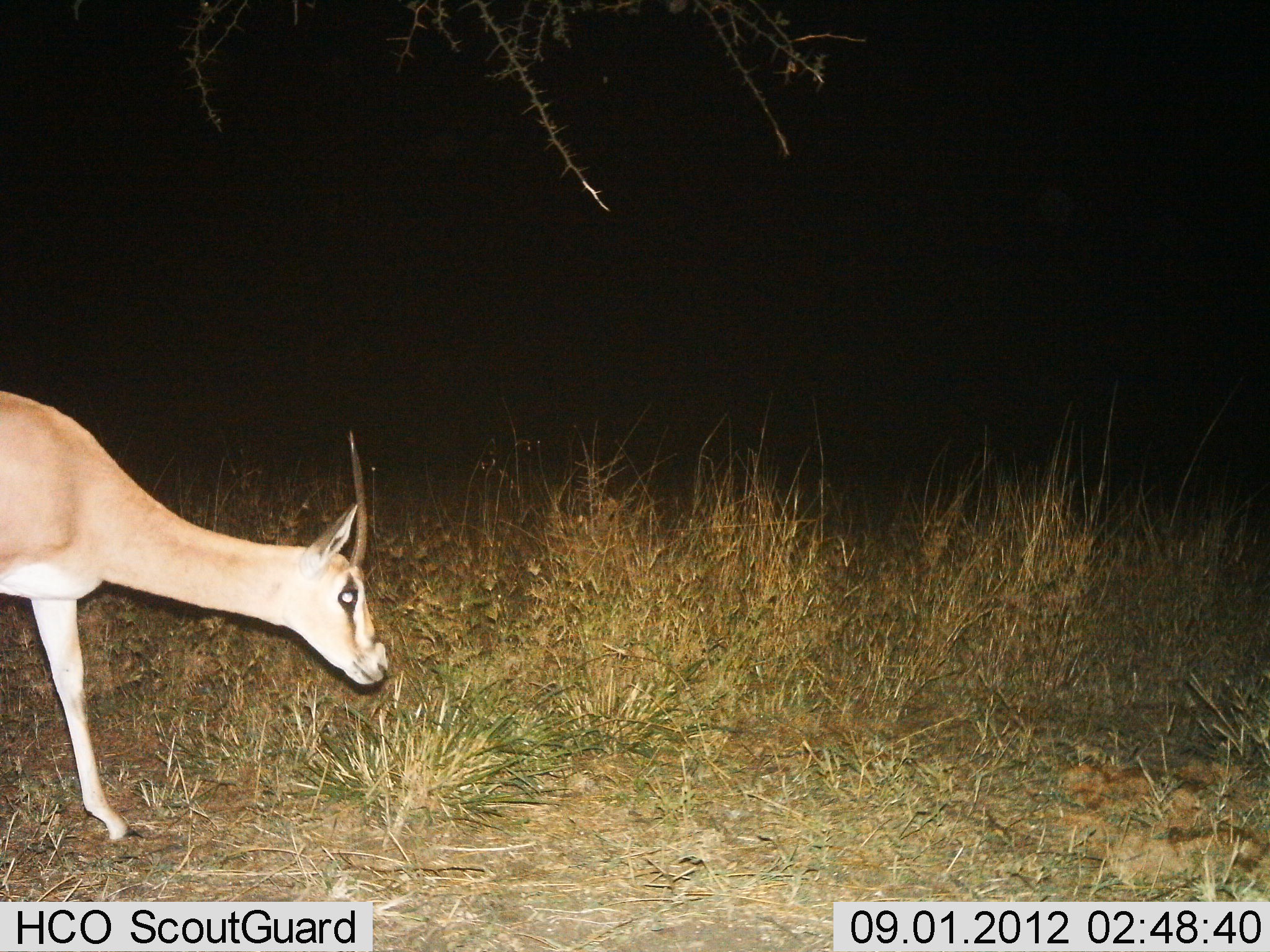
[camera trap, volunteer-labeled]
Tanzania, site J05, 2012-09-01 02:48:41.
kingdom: Animalia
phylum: Chordata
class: Mammalia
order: Artiodactyla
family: Bovidae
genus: Nanger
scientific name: Nanger granti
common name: grant's gazelle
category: gazellegrants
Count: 1.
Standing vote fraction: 50%.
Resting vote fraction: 0%.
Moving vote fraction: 20%.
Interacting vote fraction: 0%.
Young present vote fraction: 0%.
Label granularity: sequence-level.